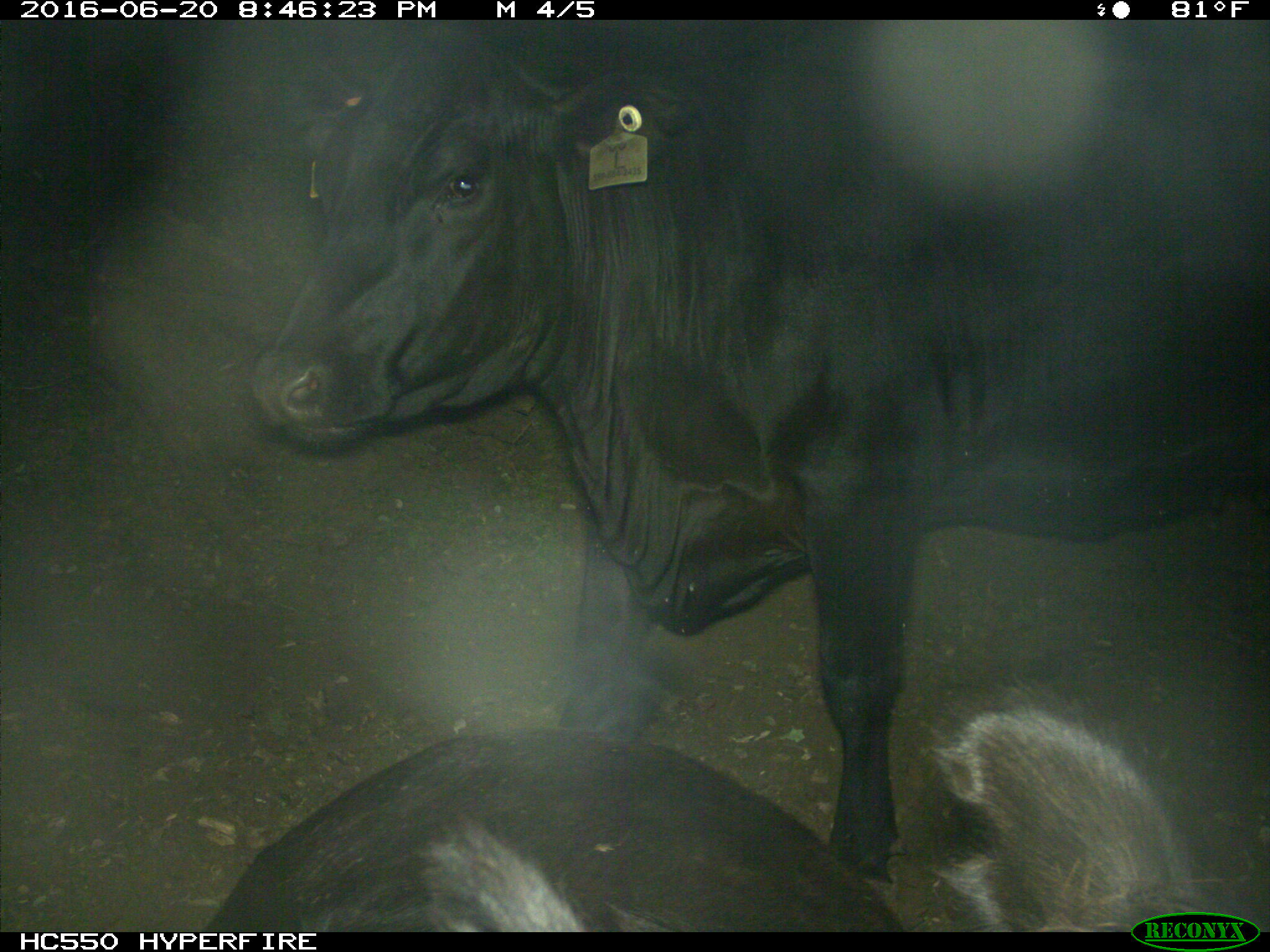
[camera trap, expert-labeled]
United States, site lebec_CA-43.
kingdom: Animalia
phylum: Chordata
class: Mammalia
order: Artiodactyla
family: Bovidae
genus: Bos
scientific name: Bos taurus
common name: domestic cow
Bos taurus (domestic cow).